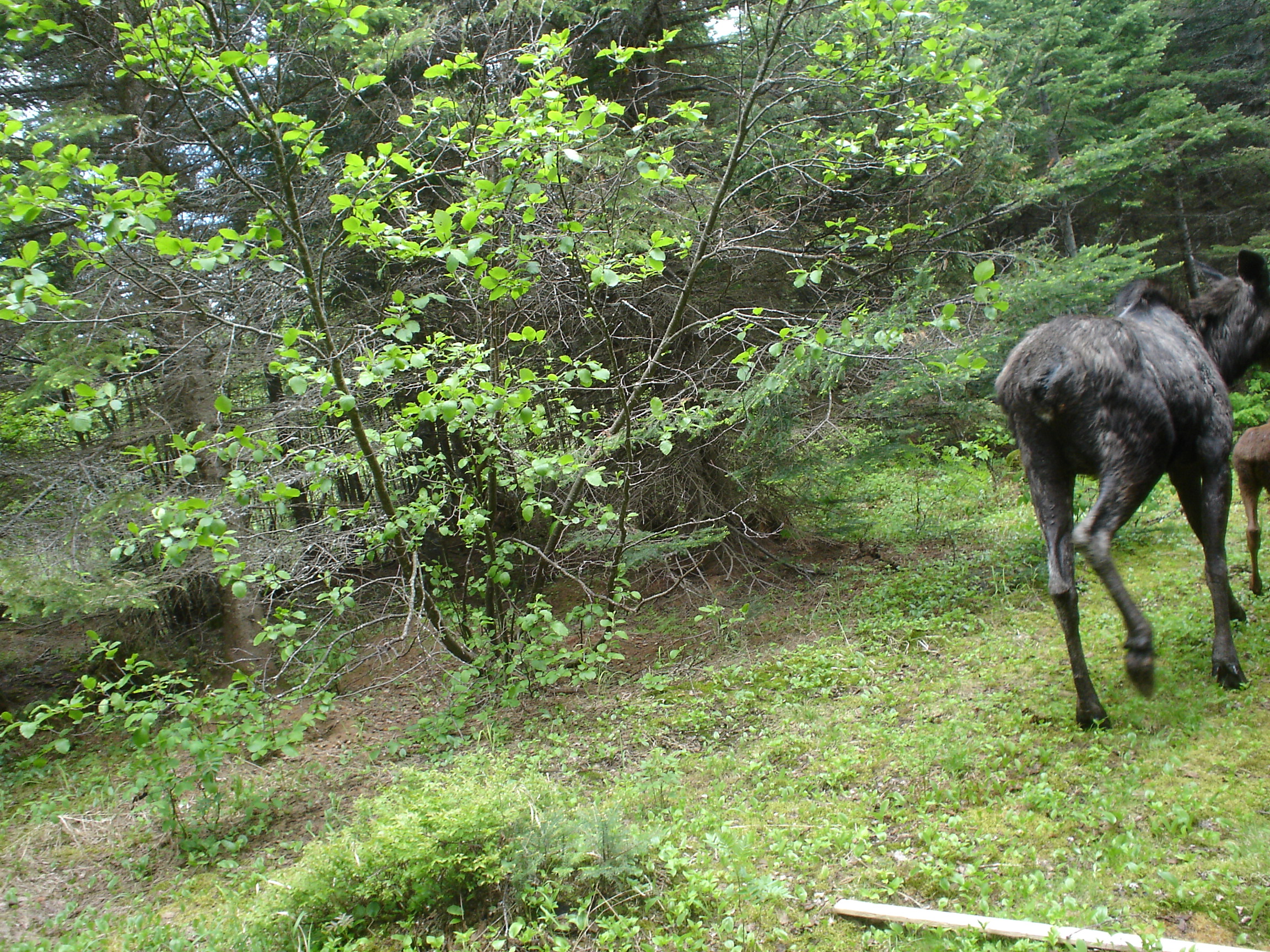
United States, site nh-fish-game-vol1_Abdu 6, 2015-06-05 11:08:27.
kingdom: Animalia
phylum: Chordata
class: Mammalia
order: Artiodactyla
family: Cervidae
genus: Alces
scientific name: Alces alces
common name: moose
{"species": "moose (Alces alces)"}